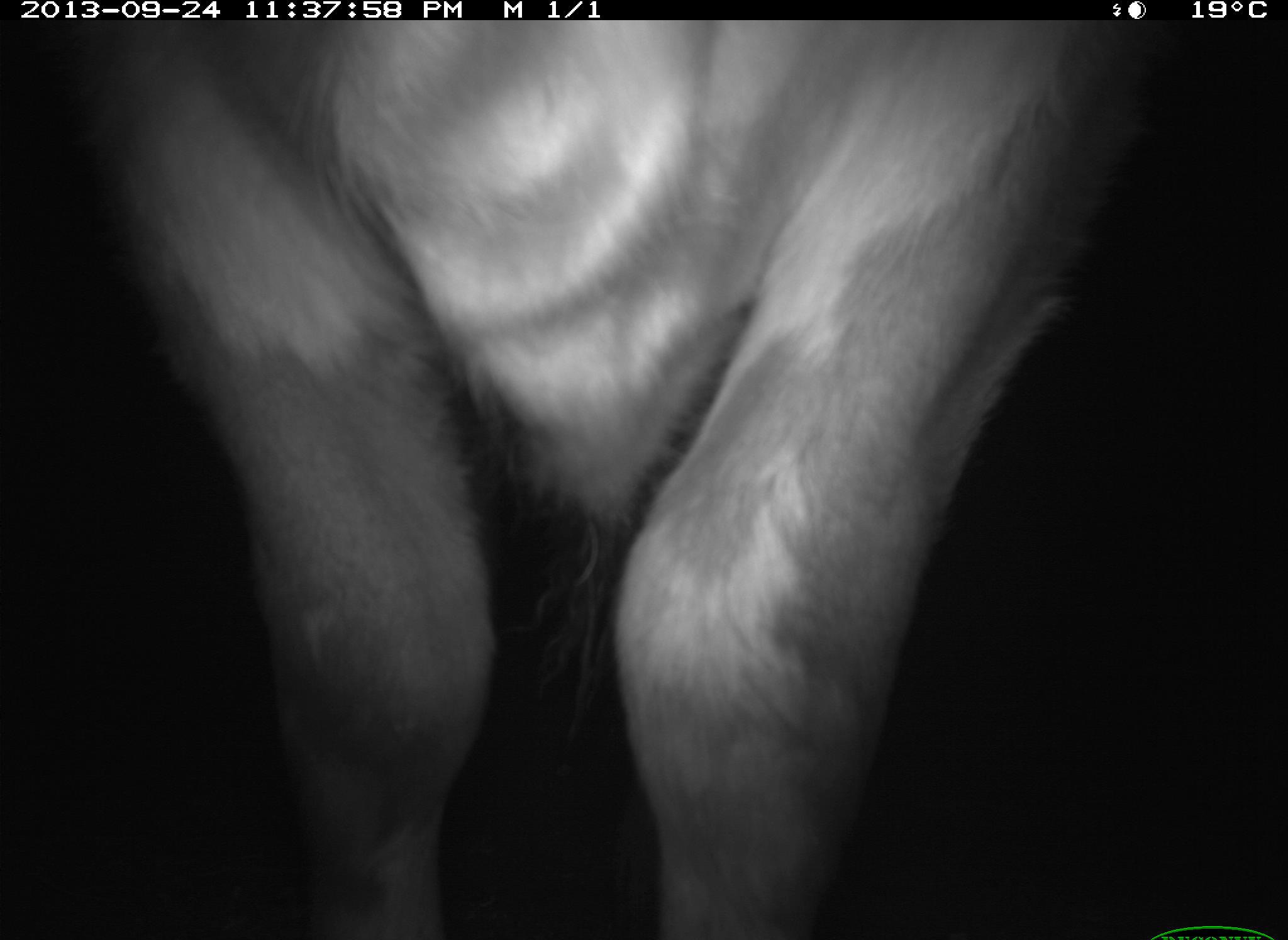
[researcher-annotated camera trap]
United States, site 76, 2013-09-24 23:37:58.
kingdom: Animalia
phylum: Chordata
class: Mammalia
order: Artiodactyla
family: Bovidae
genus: Bos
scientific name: Bos taurus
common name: cow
Cow (Bos taurus).